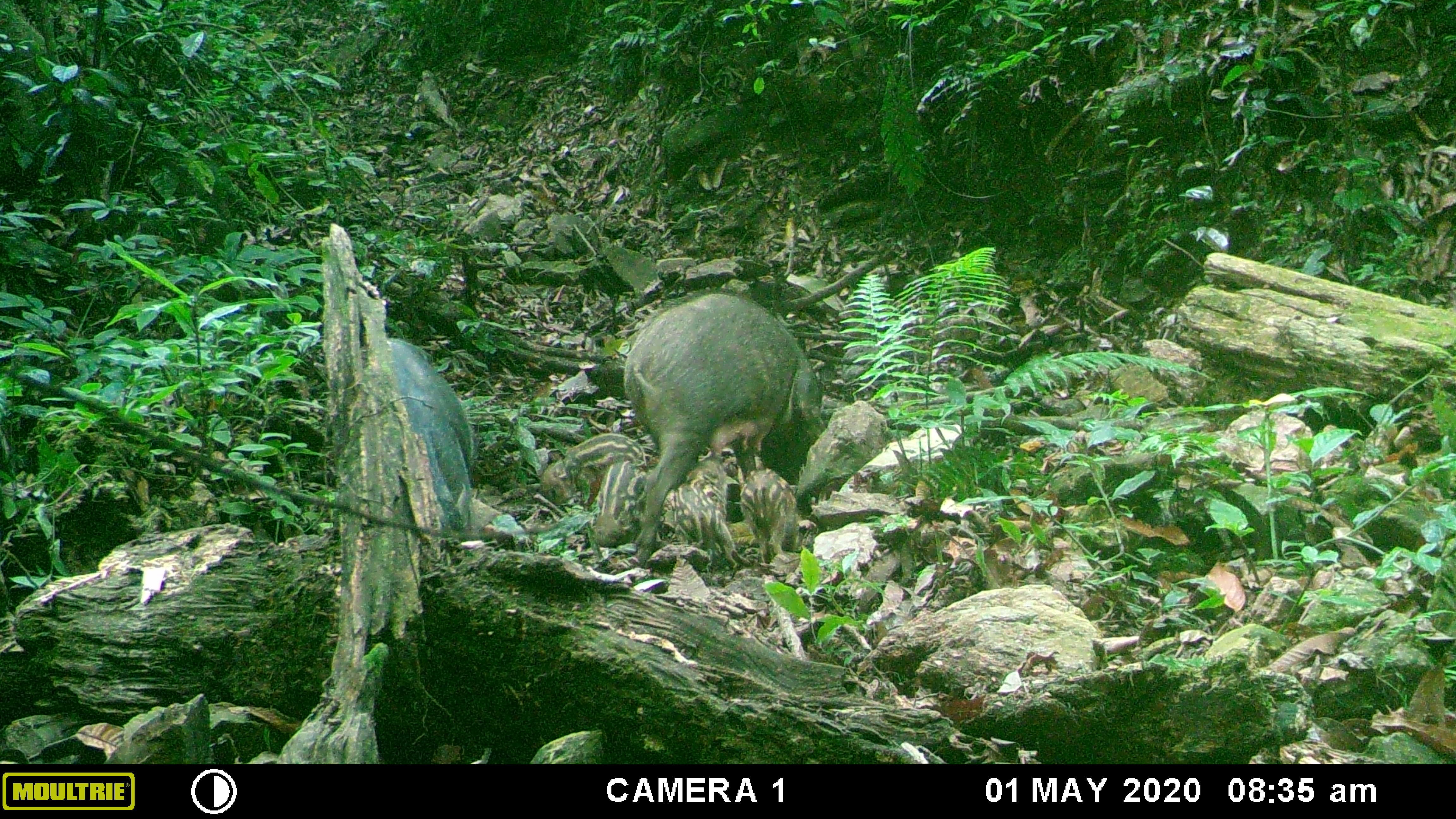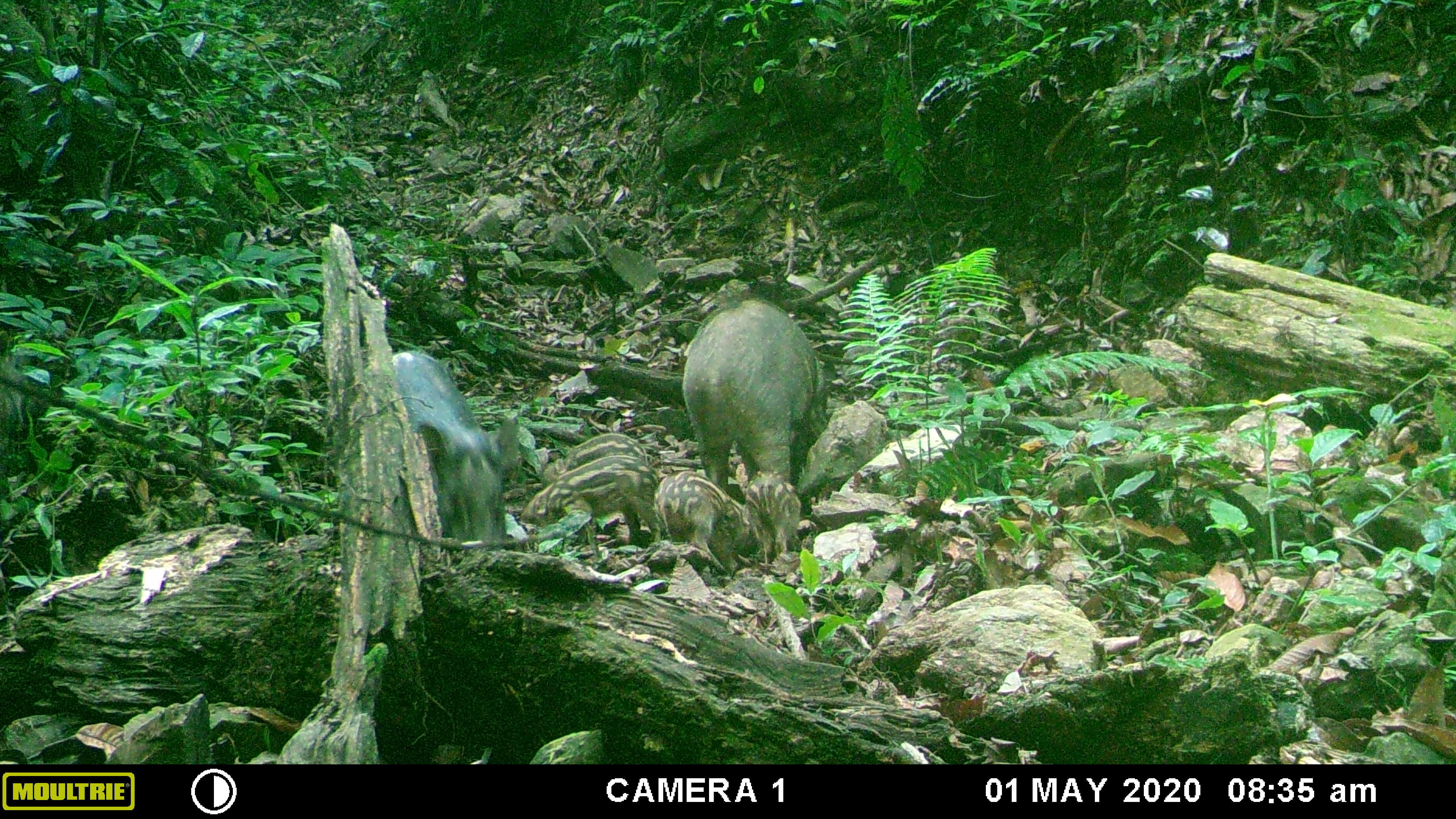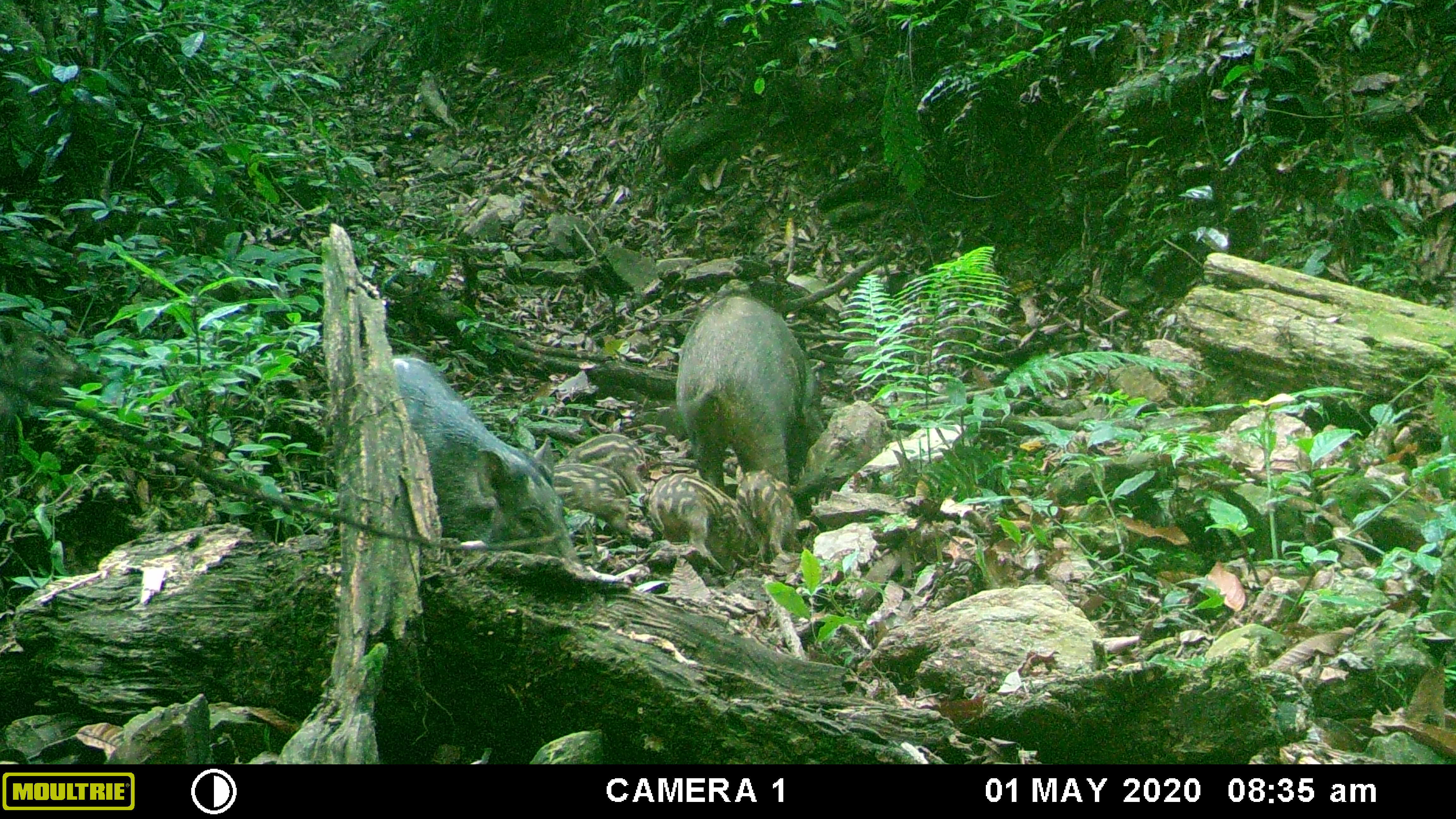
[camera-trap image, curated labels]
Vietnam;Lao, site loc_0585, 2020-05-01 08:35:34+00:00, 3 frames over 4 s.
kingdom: Animalia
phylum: Chordata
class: Mammalia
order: Artiodactyla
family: Suidae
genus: Sus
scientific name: Sus scrofa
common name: eurasian wild pig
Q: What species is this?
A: Eurasian wild pig (Sus scrofa).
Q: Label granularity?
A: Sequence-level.